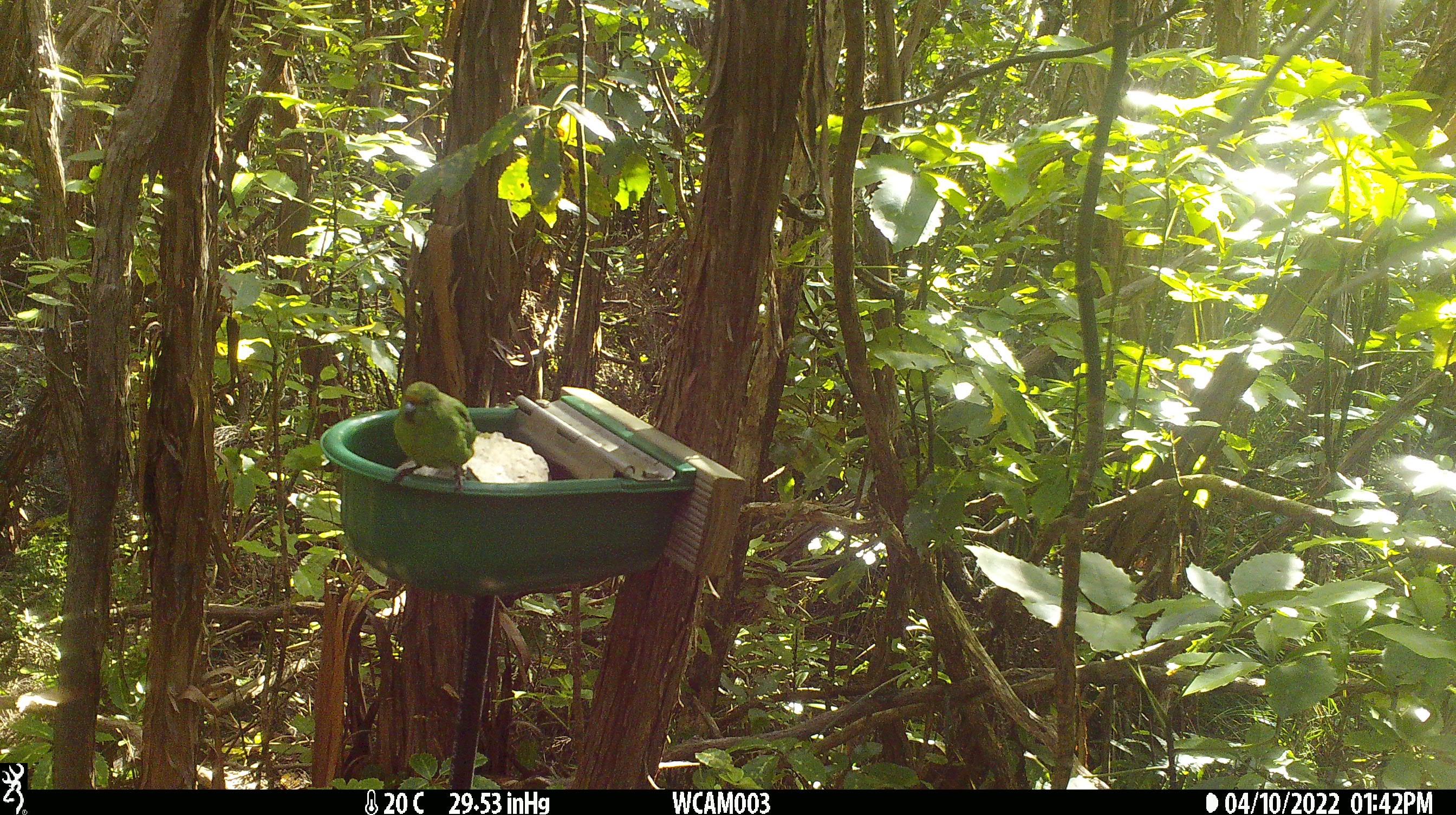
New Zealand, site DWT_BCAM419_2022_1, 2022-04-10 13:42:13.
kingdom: Animalia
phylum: Chordata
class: Aves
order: Psittaciformes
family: Psittaculidae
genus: Cyanoramphus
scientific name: Cyanoramphus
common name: parakeet